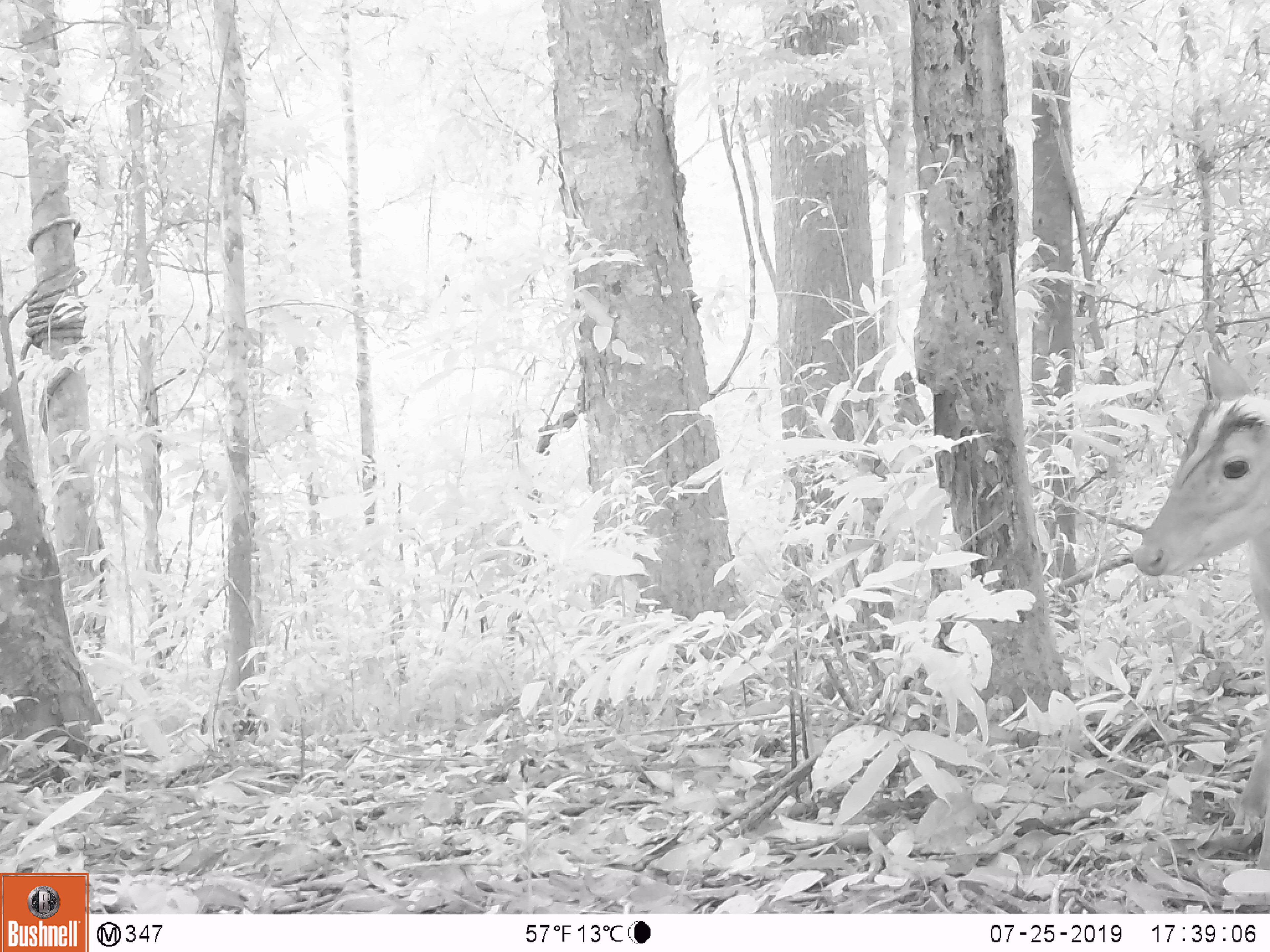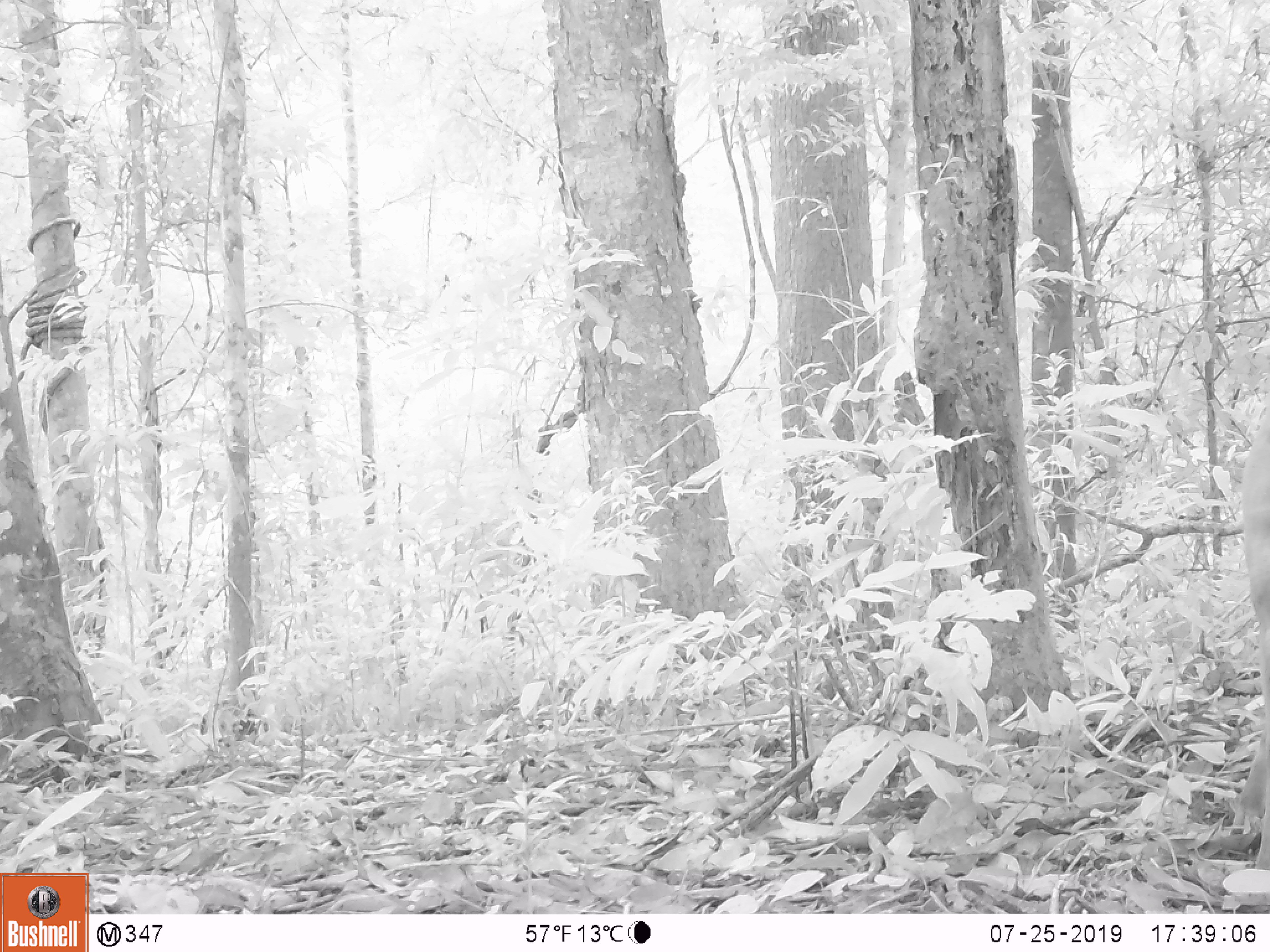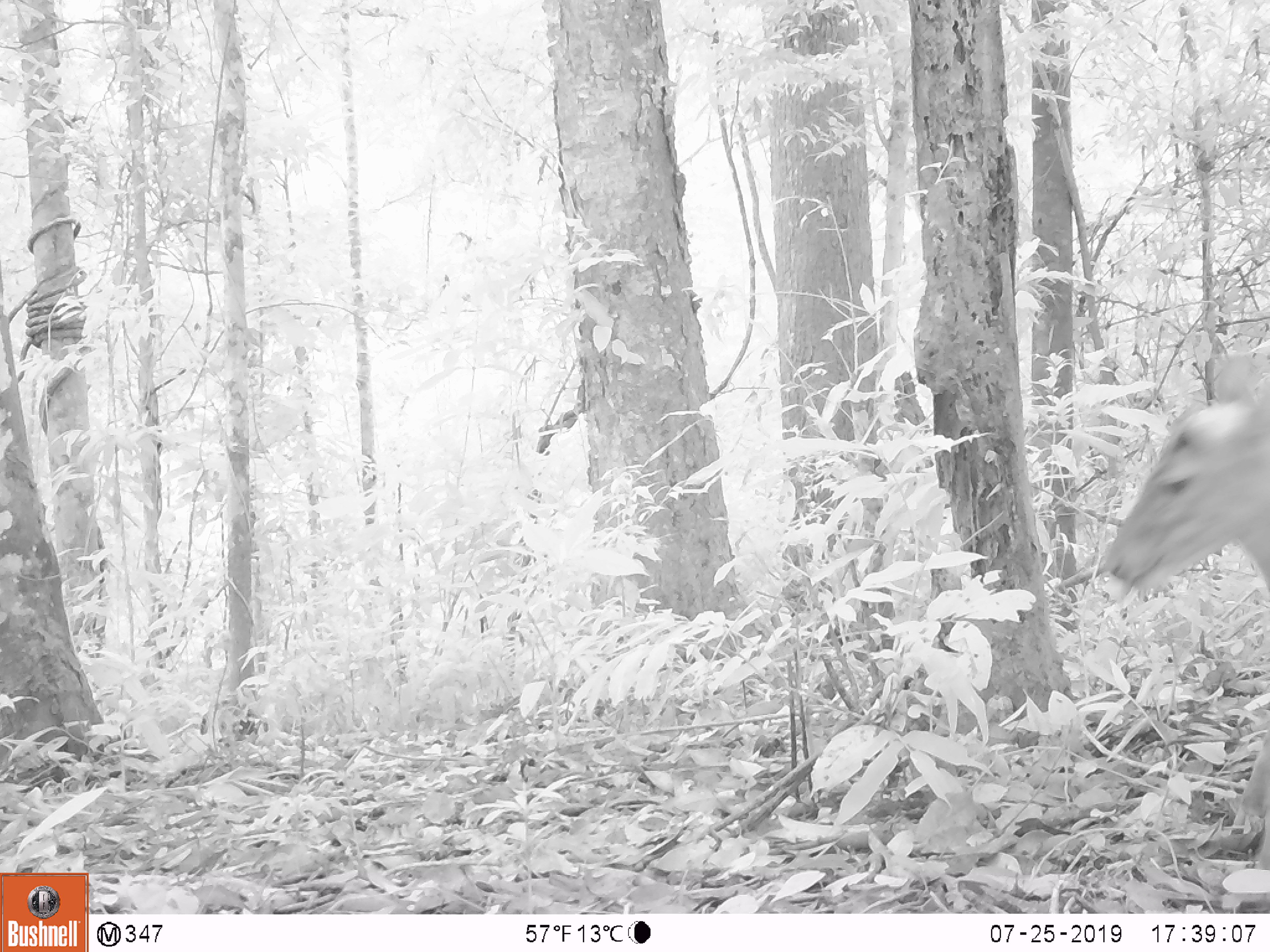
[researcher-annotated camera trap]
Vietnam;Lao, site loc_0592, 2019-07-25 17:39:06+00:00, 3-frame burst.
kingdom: Animalia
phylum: Chordata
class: Mammalia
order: Artiodactyla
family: Cervidae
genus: Muntiacus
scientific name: Muntiacus muntjak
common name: red muntjac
Red muntjac (Muntiacus muntjak). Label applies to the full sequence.